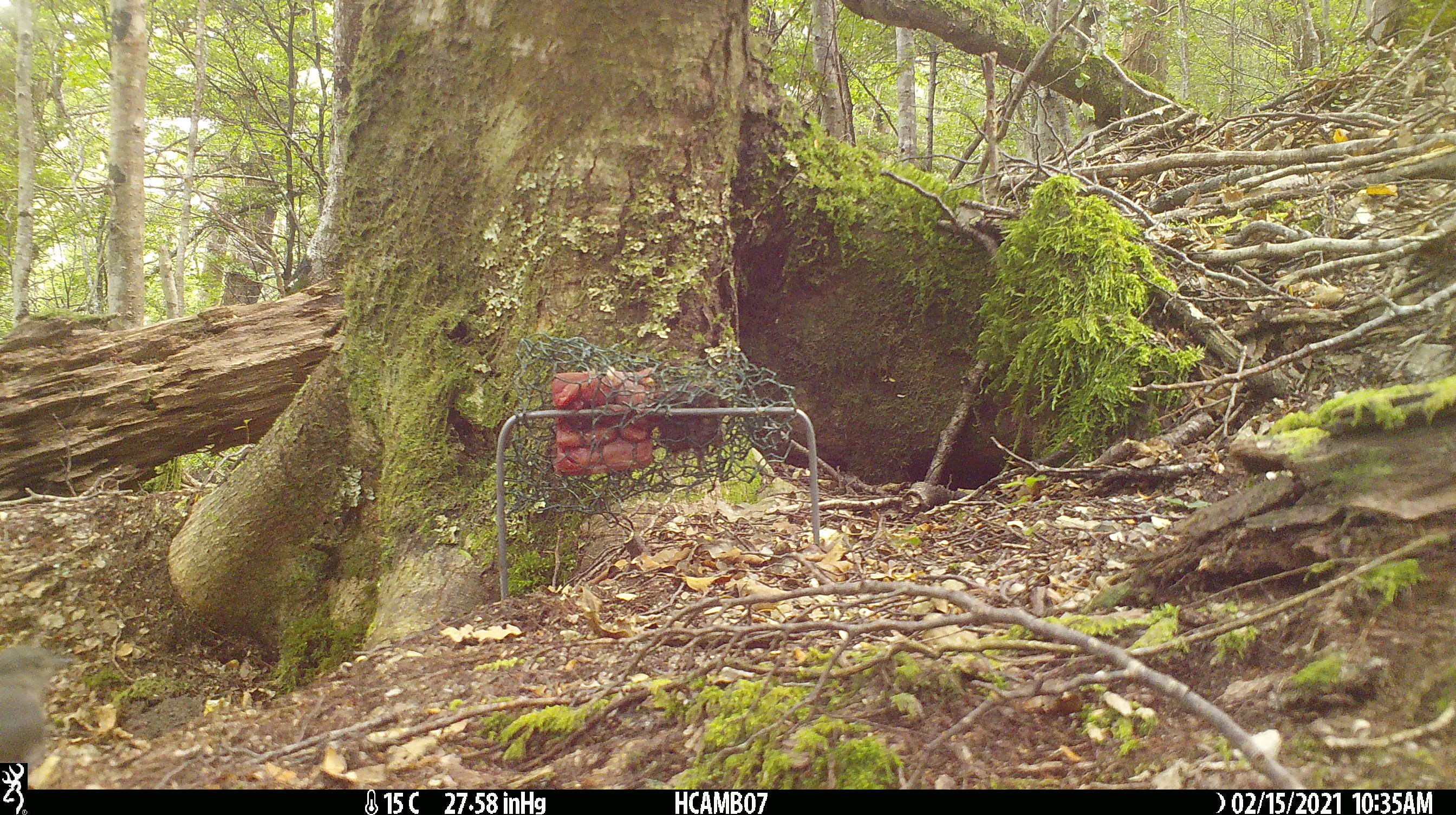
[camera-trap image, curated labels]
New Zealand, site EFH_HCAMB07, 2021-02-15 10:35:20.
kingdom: Animalia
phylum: Chordata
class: Aves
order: Passeriformes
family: Petroicidae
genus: Petroica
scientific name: Petroica australis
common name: new zealand robin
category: robin